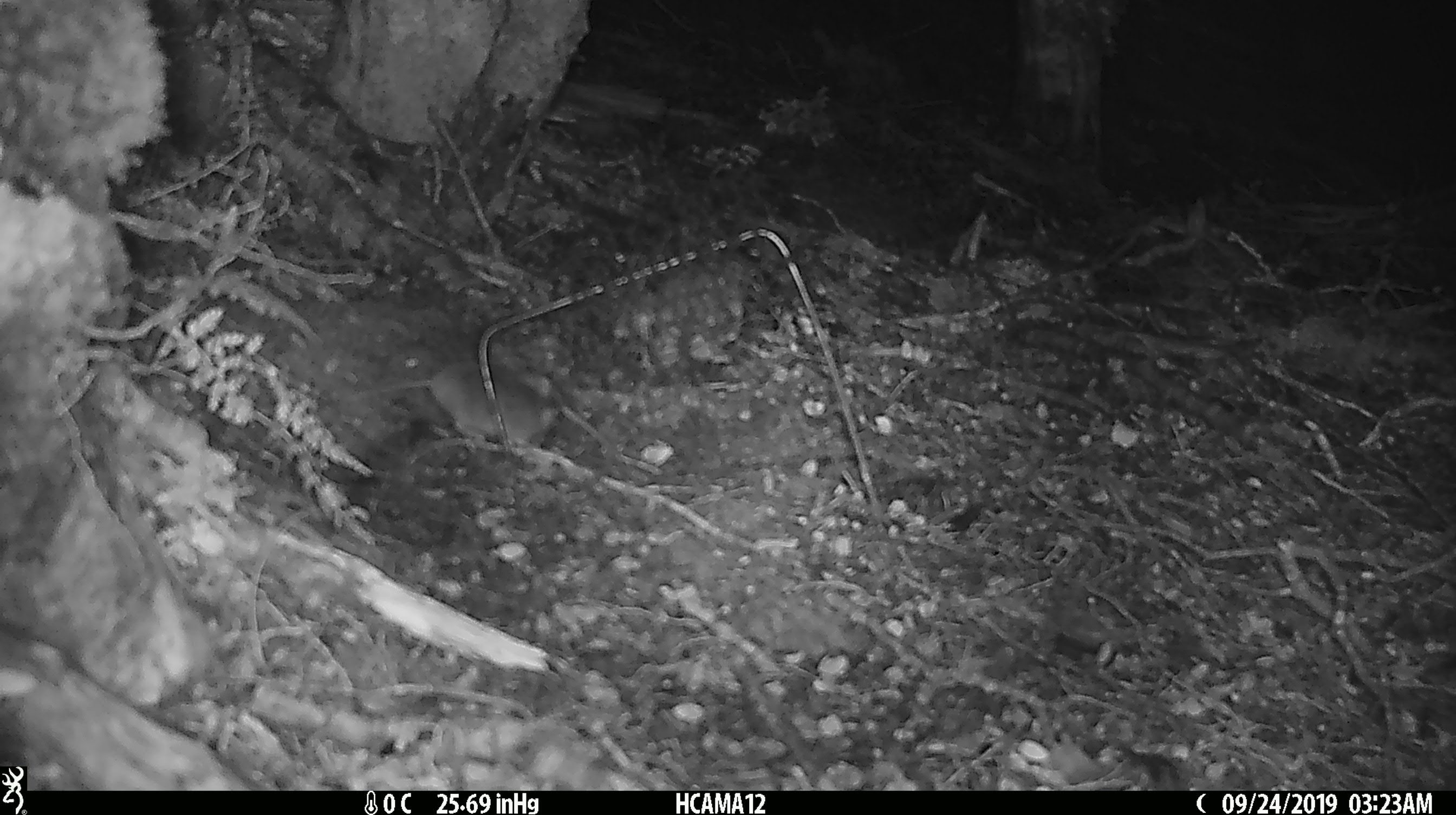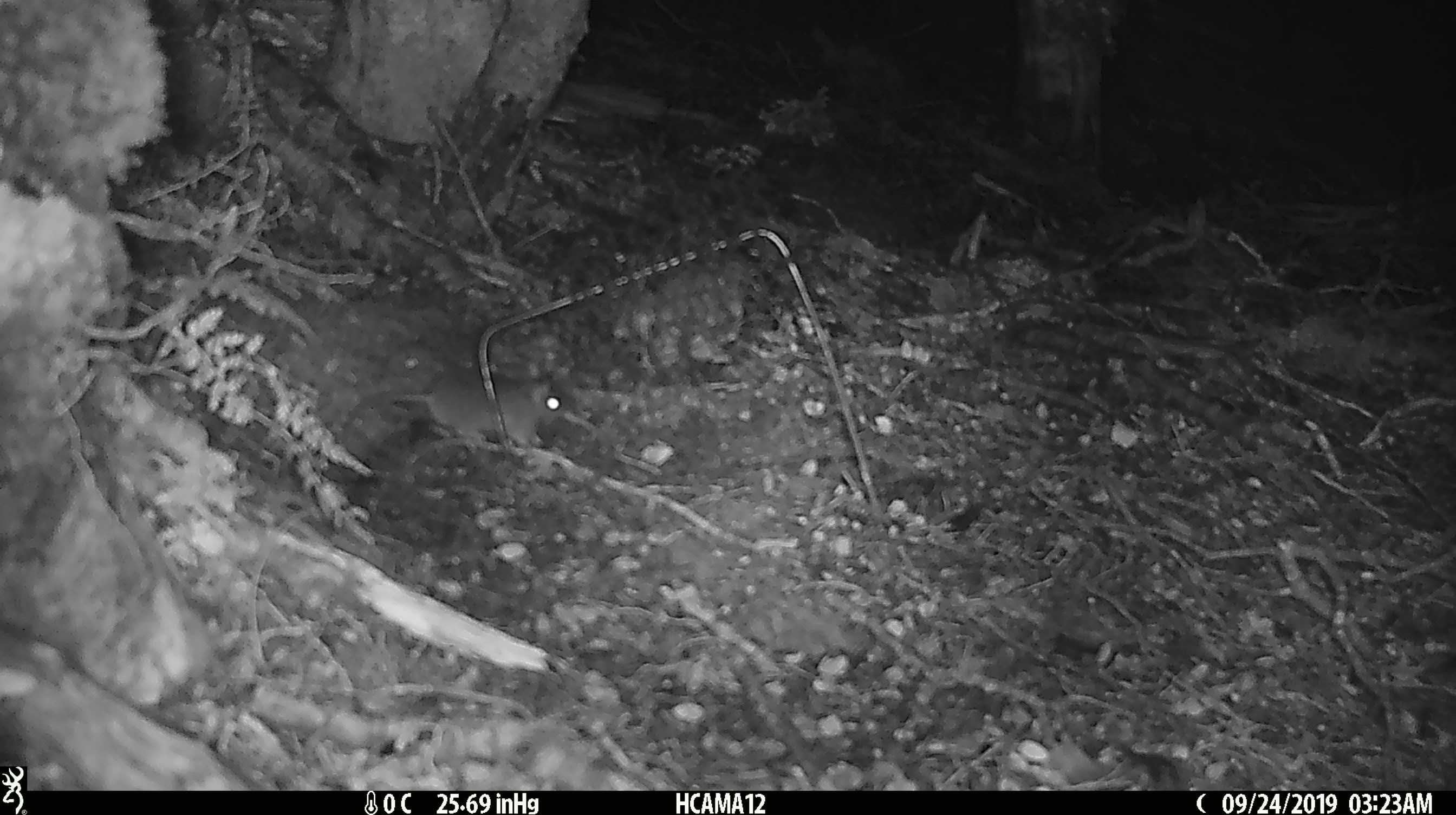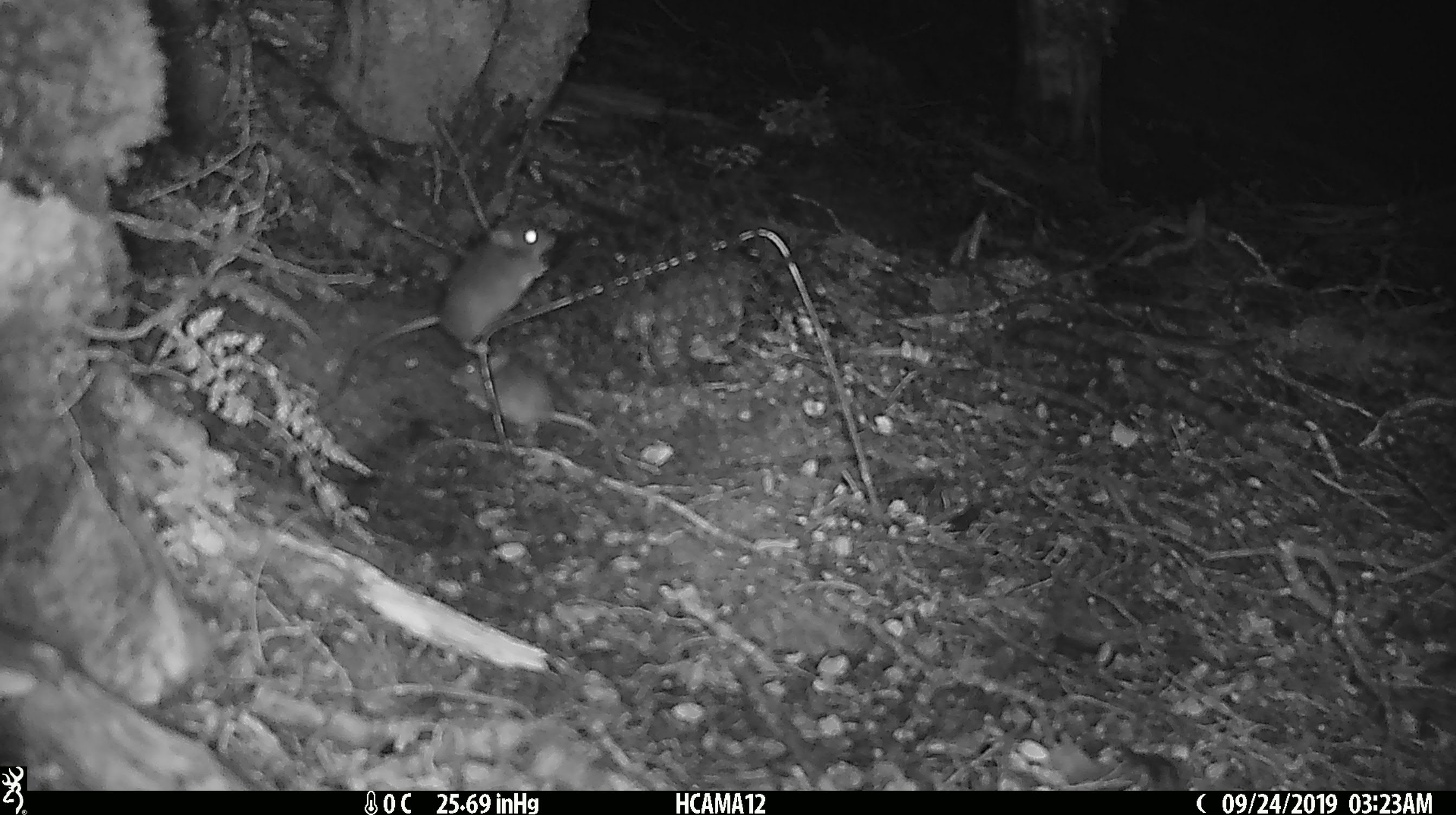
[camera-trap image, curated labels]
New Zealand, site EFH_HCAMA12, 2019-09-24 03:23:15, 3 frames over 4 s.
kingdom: Animalia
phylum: Chordata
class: Mammalia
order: Rodentia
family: Muridae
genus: Mus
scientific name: Mus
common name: mouse